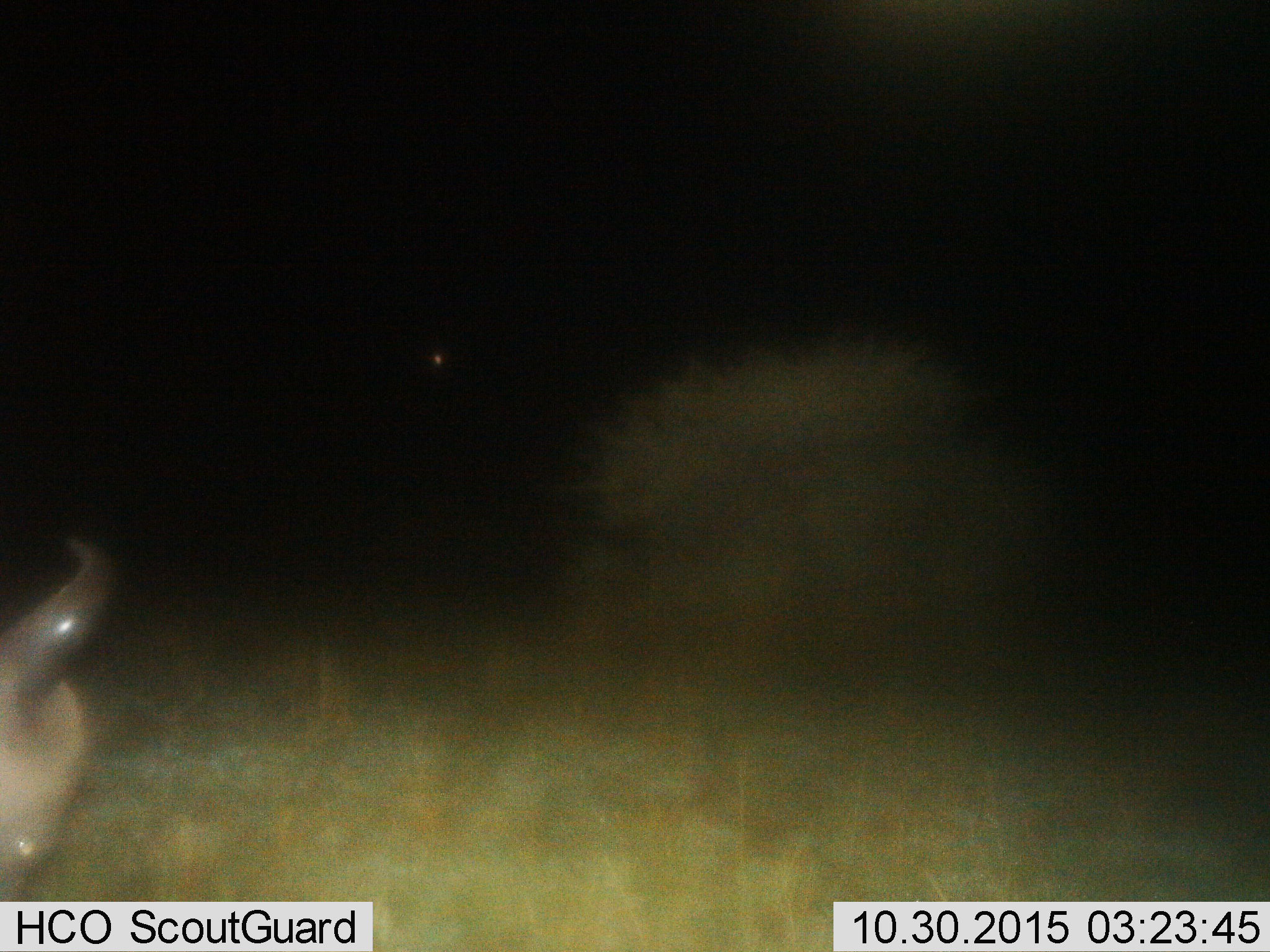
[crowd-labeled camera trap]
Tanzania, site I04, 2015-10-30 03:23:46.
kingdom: Animalia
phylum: Chordata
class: Mammalia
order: Artiodactyla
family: Bovidae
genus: Connochaetes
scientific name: Connochaetes taurinus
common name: blue wildebeest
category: wildebeest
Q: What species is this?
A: Wildebeest (blue wildebeest) (Connochaetes taurinus).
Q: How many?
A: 1.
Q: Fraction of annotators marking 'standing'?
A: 100%.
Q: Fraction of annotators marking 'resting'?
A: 0%.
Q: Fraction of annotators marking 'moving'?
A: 0%.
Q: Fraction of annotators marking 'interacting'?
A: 0%.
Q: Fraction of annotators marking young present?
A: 0%.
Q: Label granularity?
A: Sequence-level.